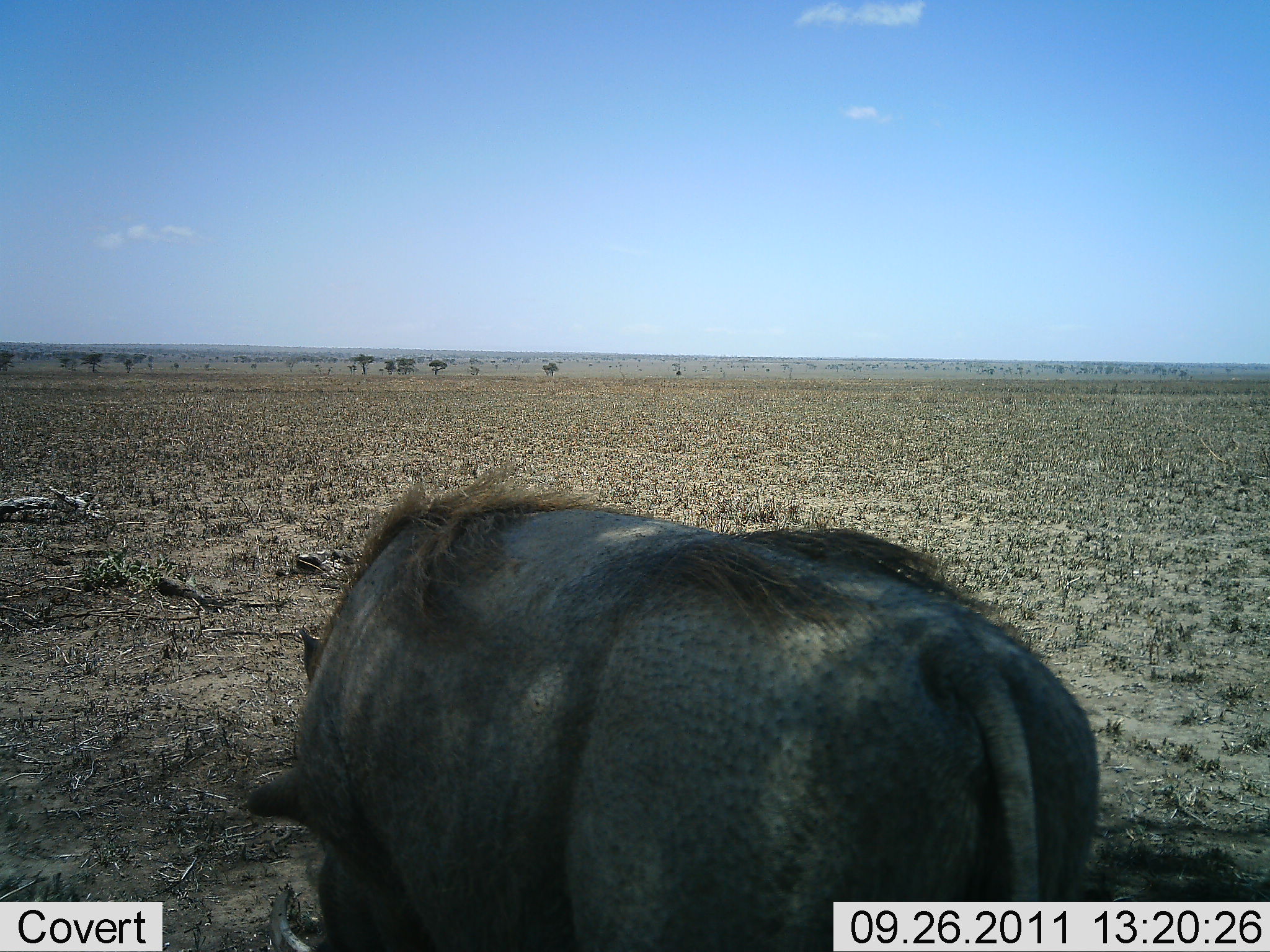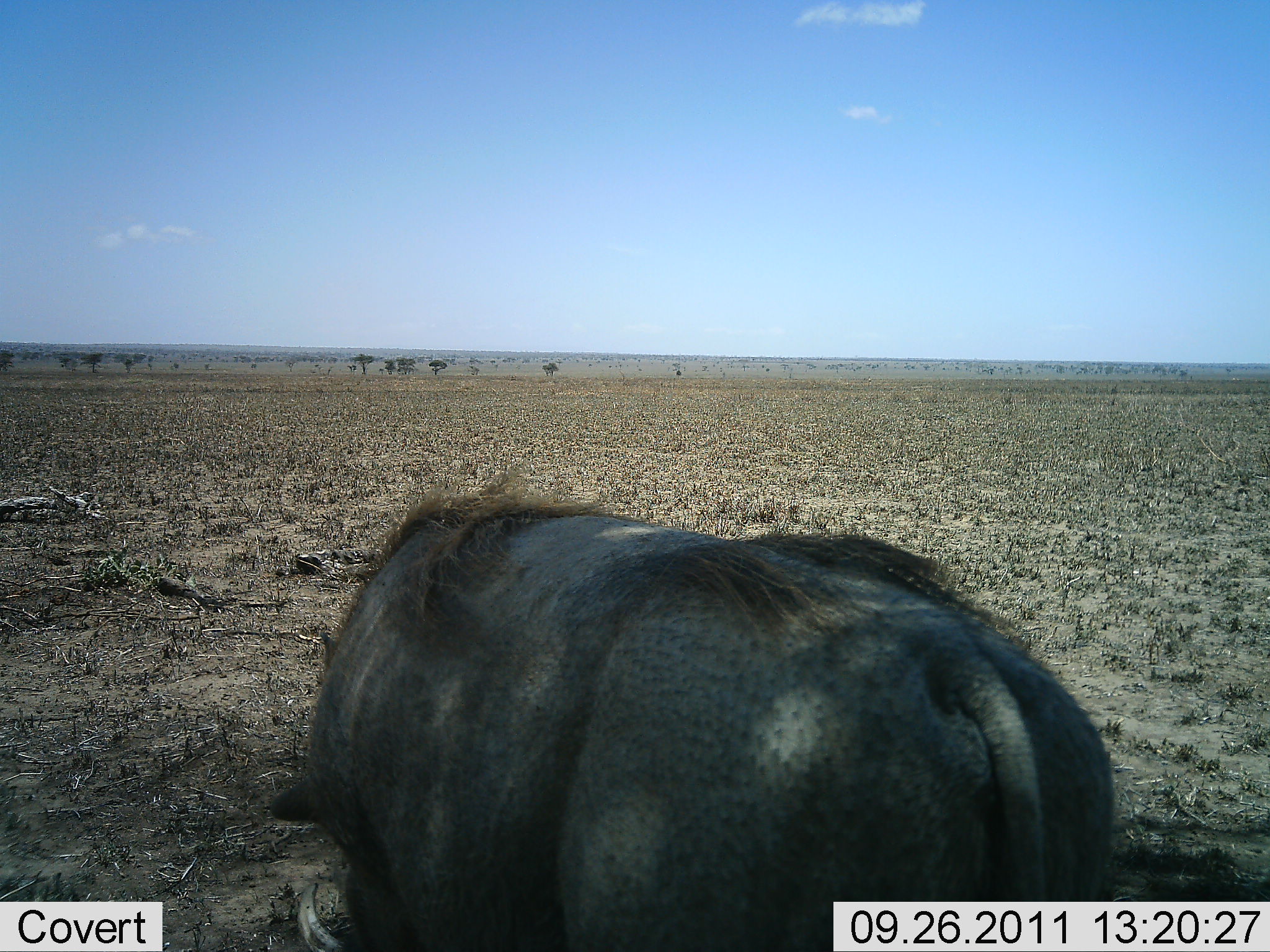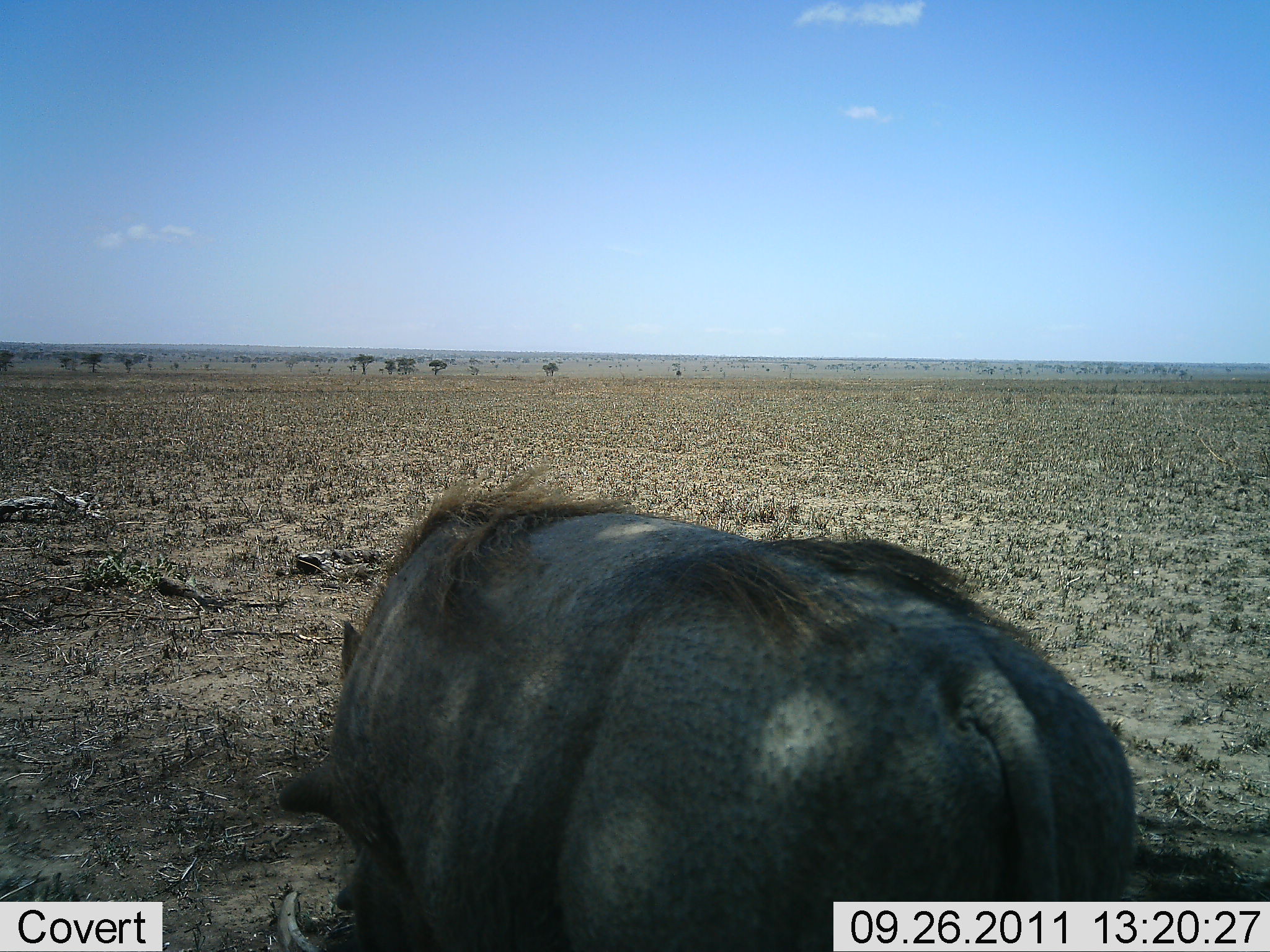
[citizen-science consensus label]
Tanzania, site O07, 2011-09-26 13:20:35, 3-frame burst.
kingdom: Animalia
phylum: Chordata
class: Mammalia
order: Artiodactyla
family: Suidae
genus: Phacochoerus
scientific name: Phacochoerus africanus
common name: warthog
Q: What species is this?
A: Warthog (Phacochoerus africanus).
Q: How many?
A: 1.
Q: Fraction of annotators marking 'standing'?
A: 23%.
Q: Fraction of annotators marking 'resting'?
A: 54%.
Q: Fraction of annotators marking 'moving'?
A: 8%.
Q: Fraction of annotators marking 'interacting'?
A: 0%.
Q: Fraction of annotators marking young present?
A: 0%.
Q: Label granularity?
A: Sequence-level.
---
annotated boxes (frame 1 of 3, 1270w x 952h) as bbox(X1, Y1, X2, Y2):
animal: bbox(239, 473, 1102, 950)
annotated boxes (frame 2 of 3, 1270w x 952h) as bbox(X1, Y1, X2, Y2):
animal: bbox(265, 490, 1114, 950)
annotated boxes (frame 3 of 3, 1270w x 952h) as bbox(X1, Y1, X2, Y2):
animal: bbox(275, 482, 1139, 950)